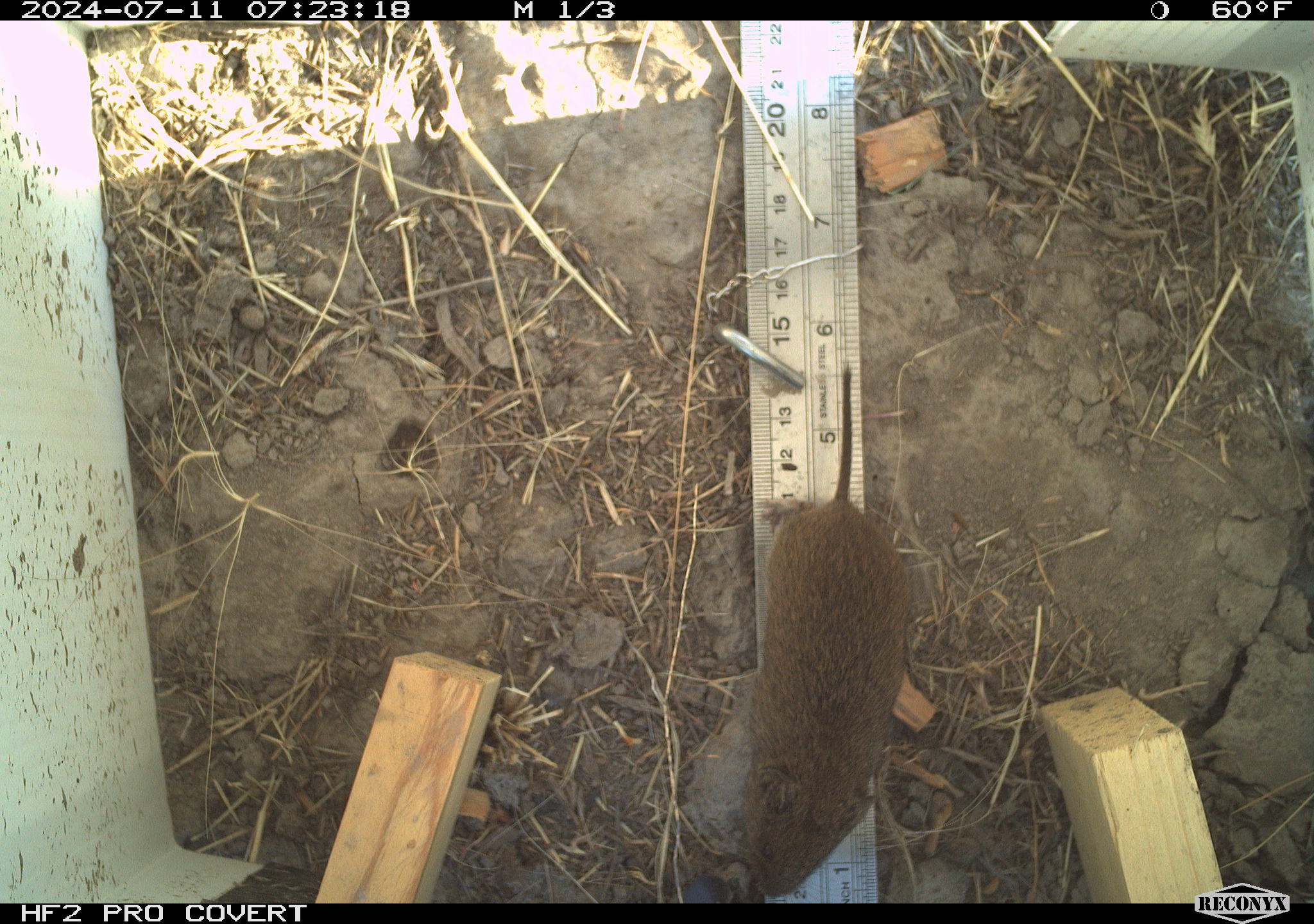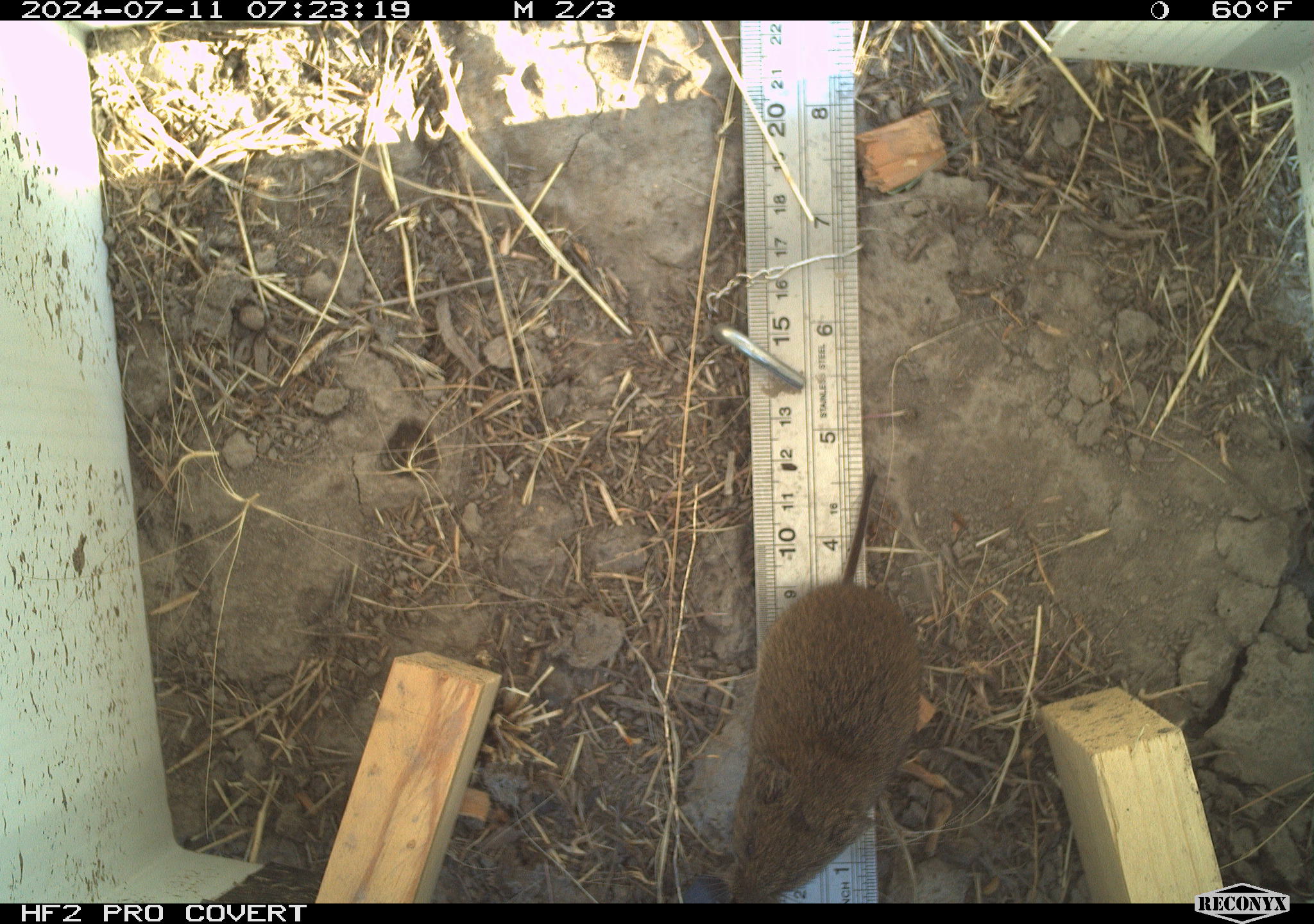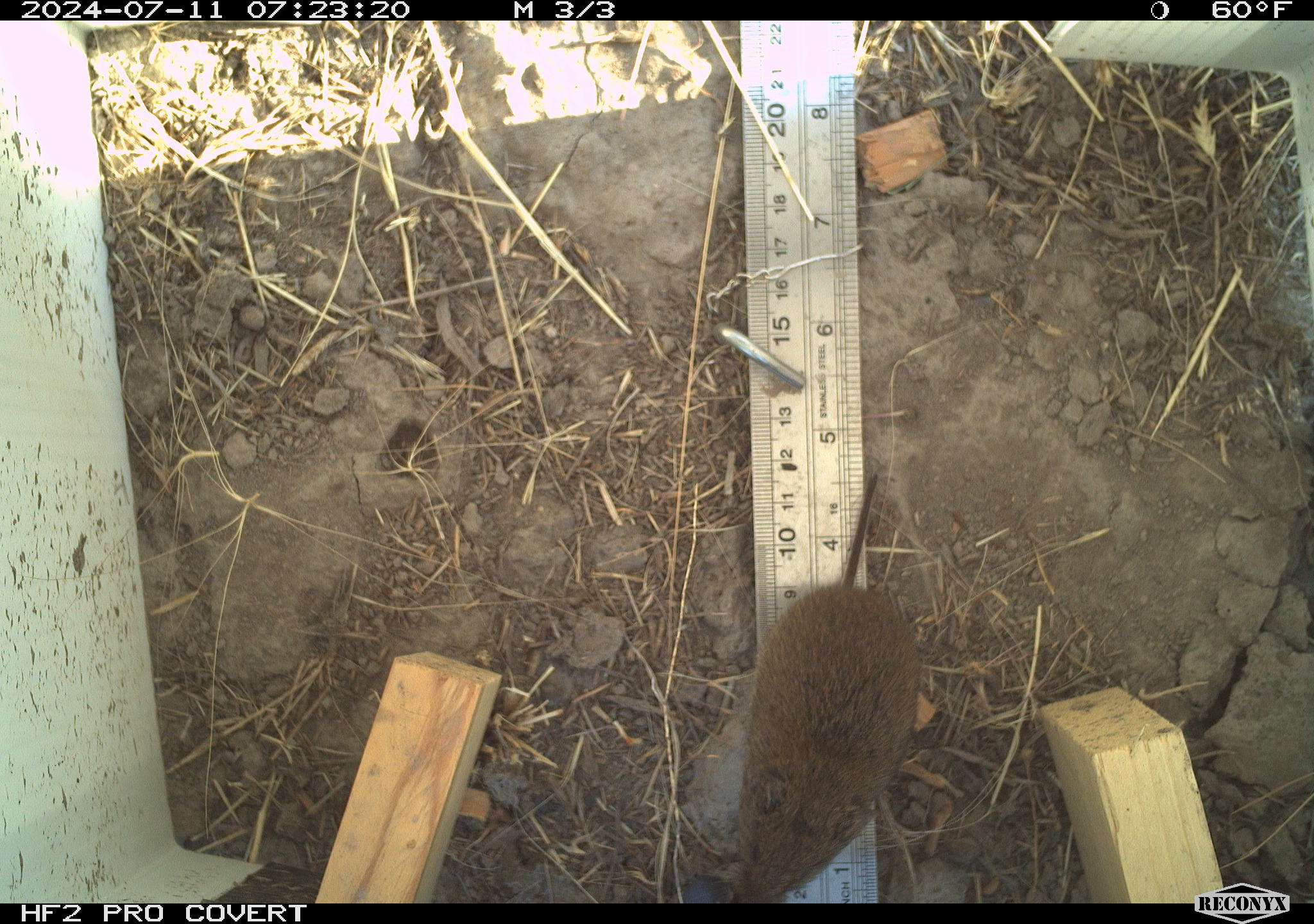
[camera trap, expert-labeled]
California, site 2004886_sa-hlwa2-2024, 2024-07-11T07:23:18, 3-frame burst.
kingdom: Animalia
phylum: Chordata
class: Mammalia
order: Rodentia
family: Cricetidae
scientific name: Arvicolinae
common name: voles, lemmings, and muskrats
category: arvicolinae subfamily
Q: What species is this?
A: Arvicolinae subfamily (voles, lemmings, and muskrats) (Arvicolinae).